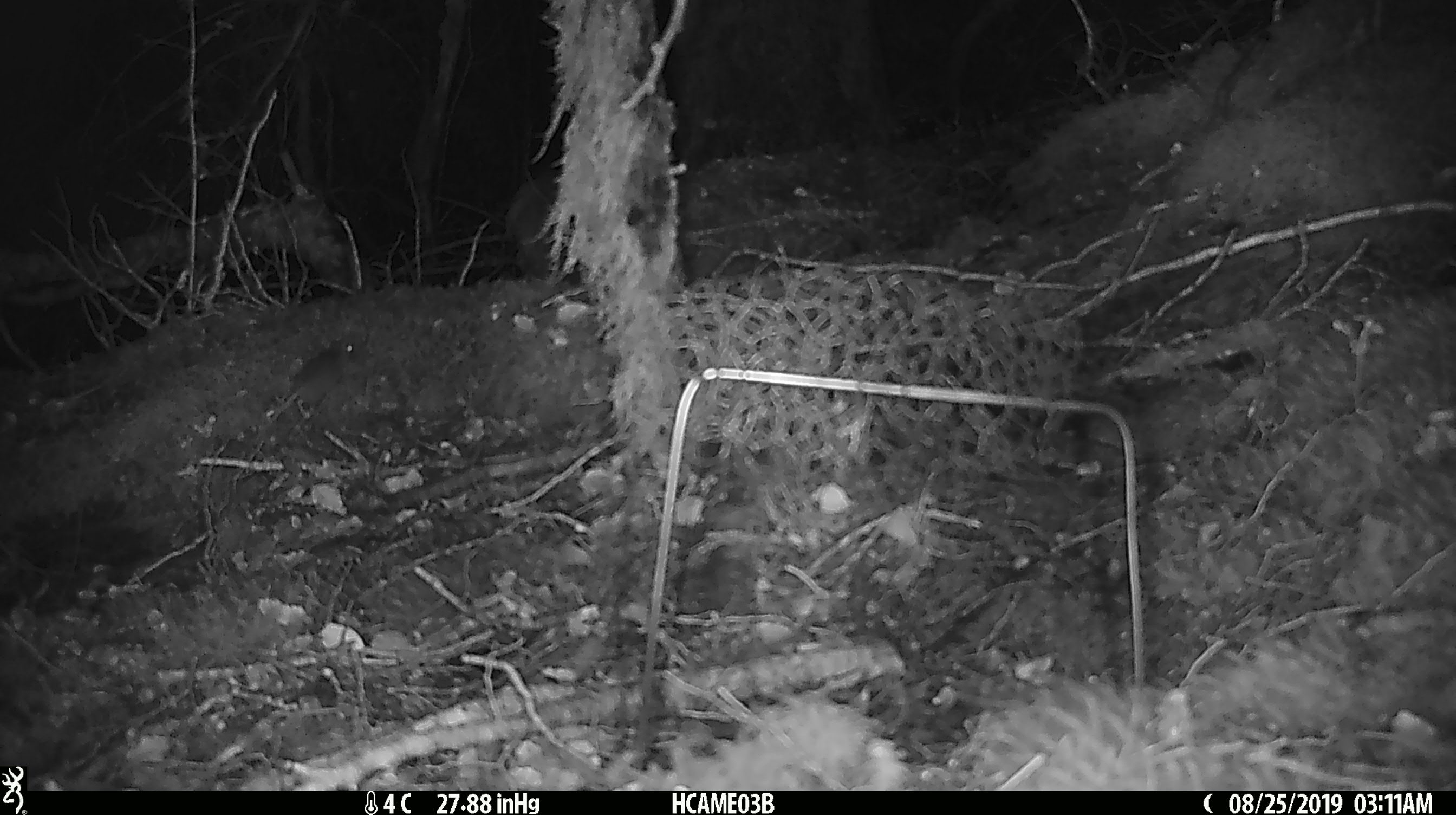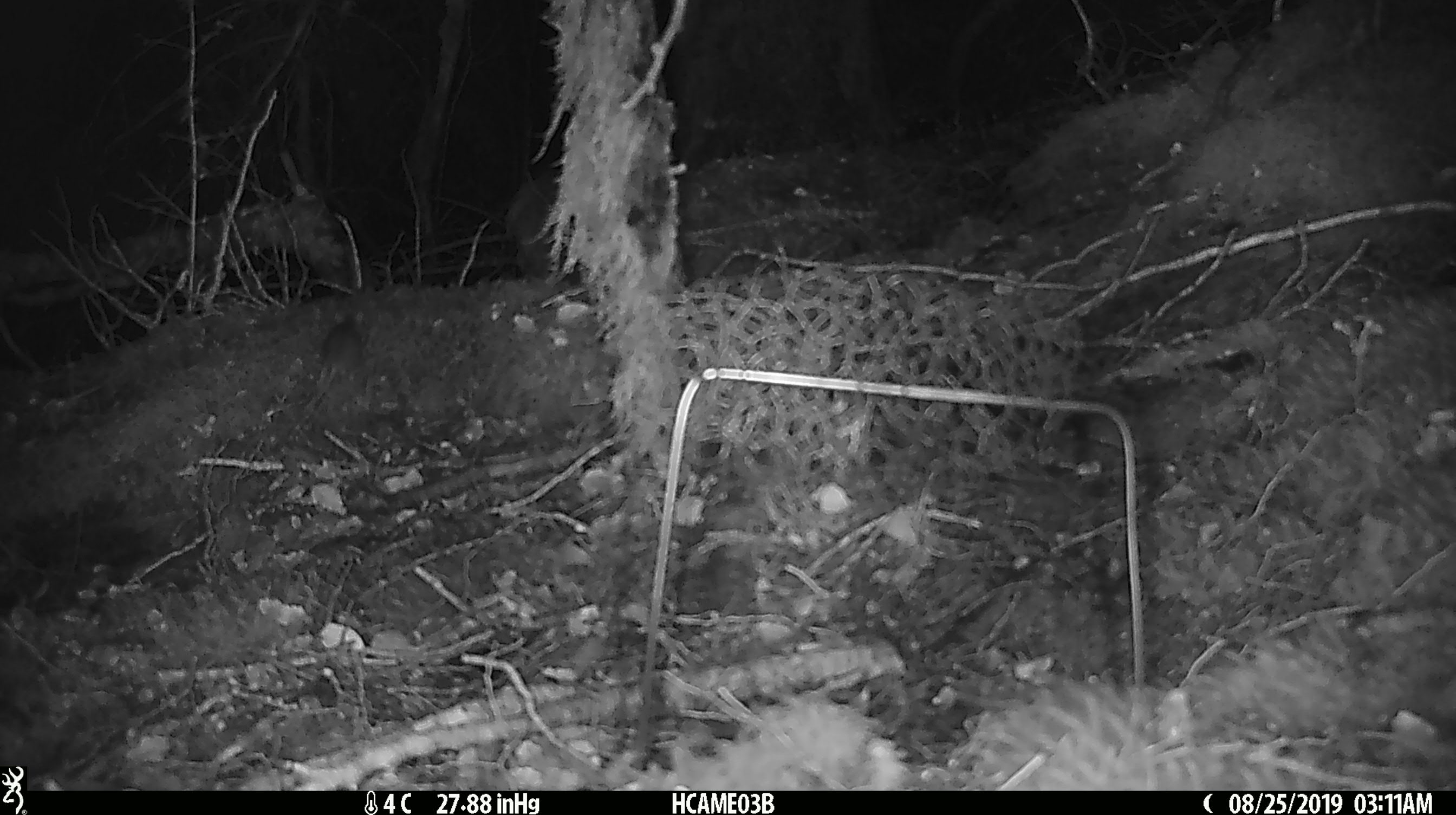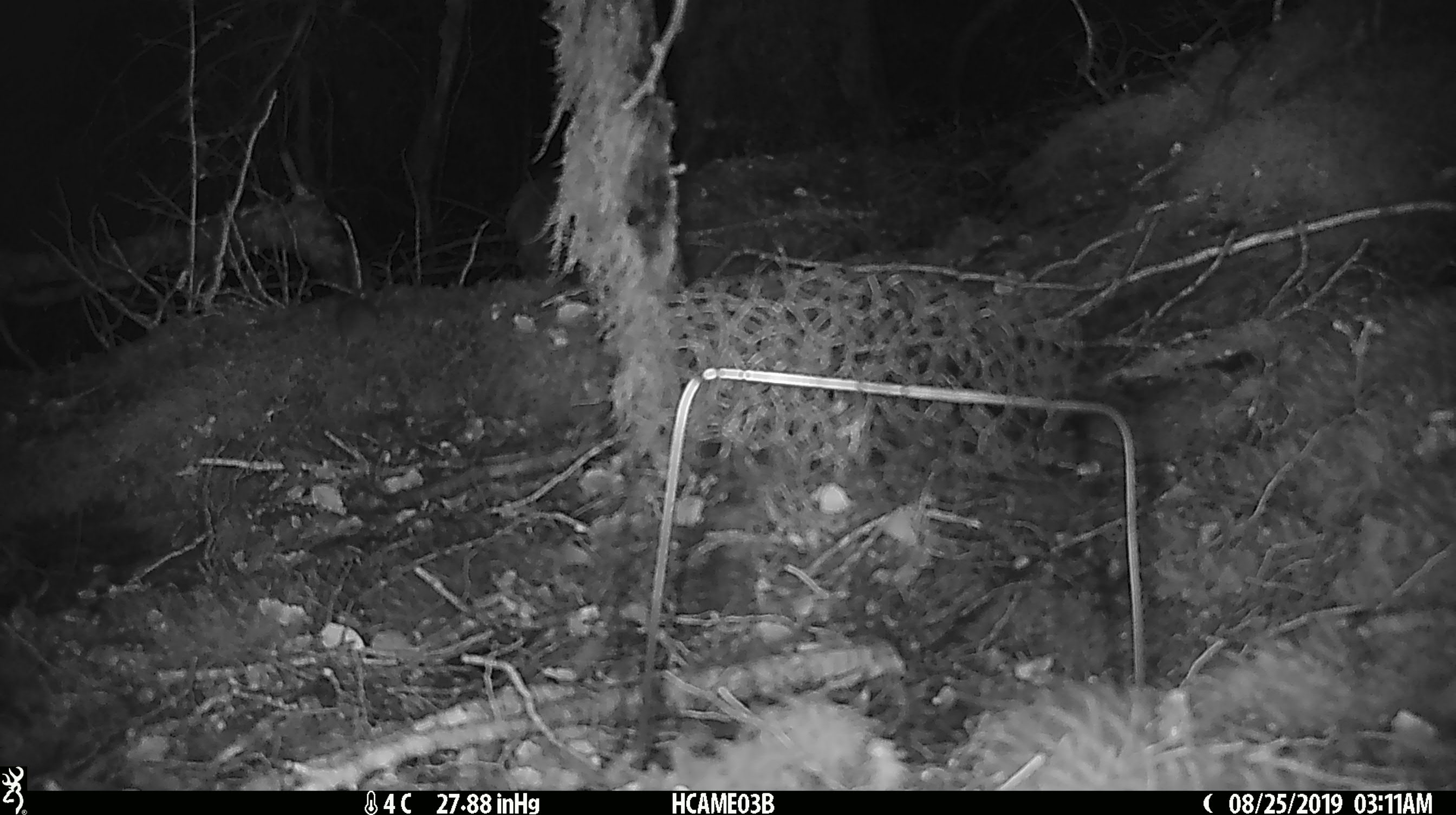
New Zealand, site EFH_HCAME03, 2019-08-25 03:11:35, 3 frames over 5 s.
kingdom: Animalia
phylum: Chordata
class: Mammalia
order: Rodentia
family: Muridae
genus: Mus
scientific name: Mus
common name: mouse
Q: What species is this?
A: Mouse (Mus).